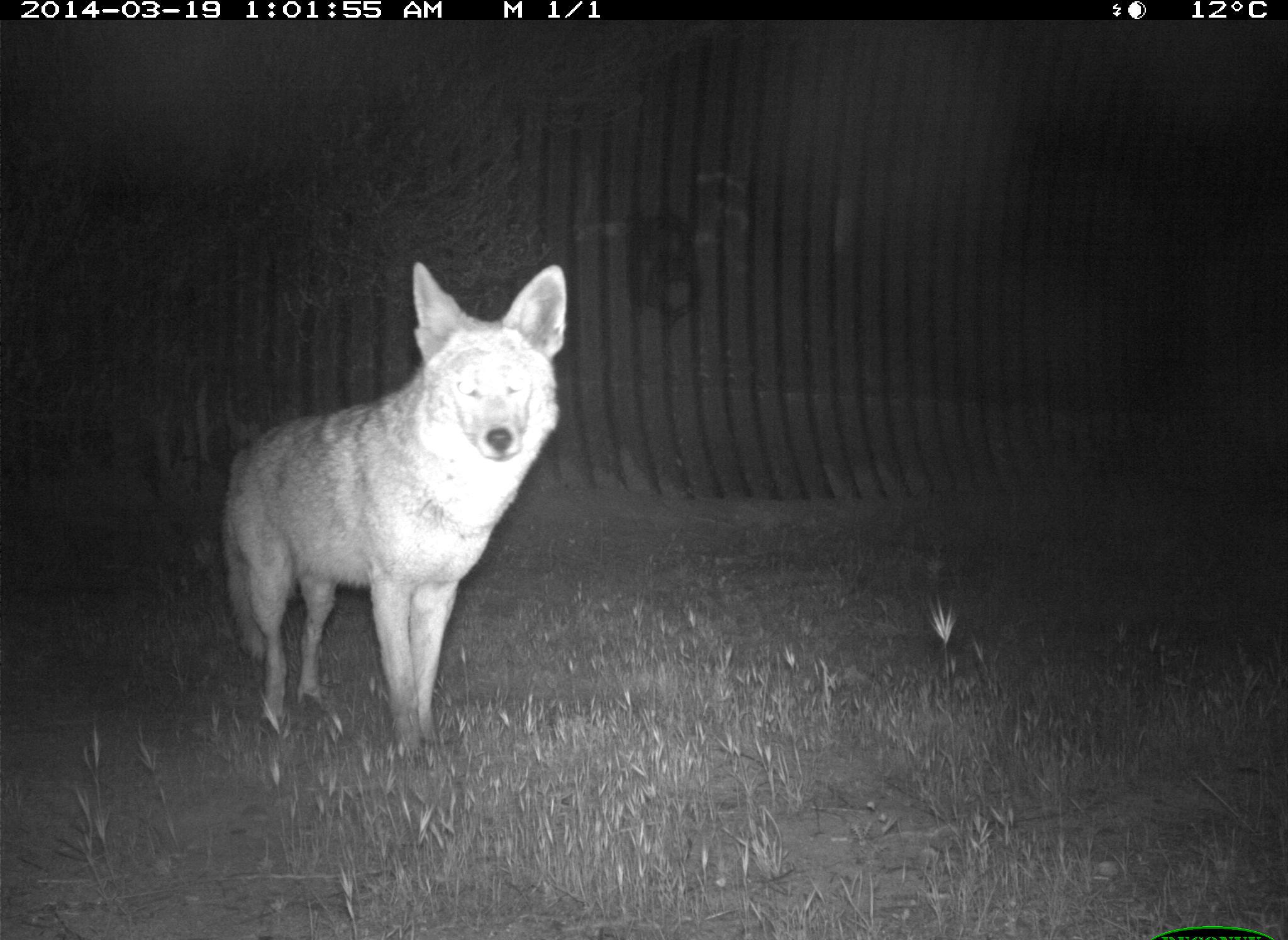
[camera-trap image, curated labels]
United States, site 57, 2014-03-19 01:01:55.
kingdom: Animalia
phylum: Chordata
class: Mammalia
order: Carnivora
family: Canidae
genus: Canis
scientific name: Canis latrans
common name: coyote